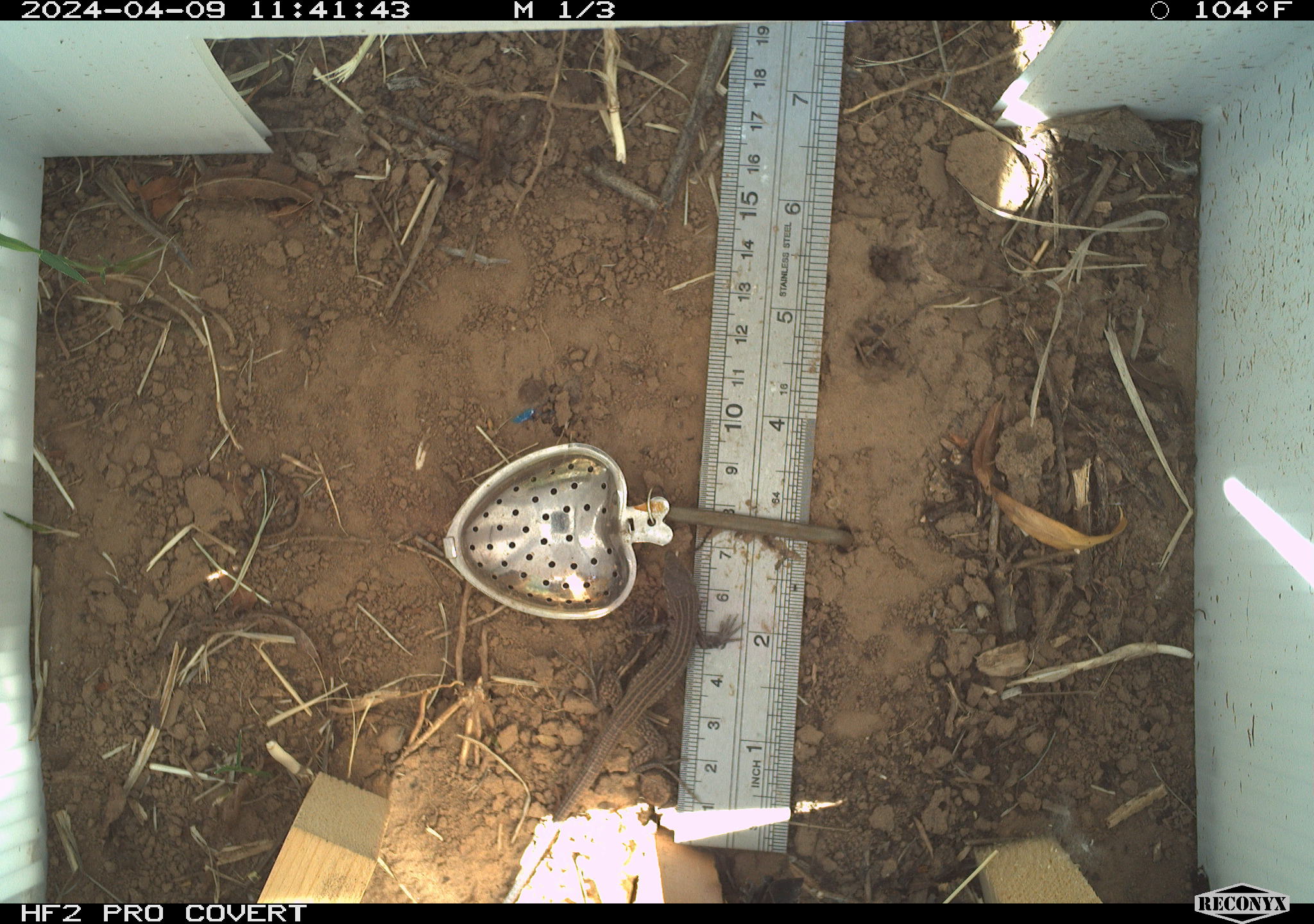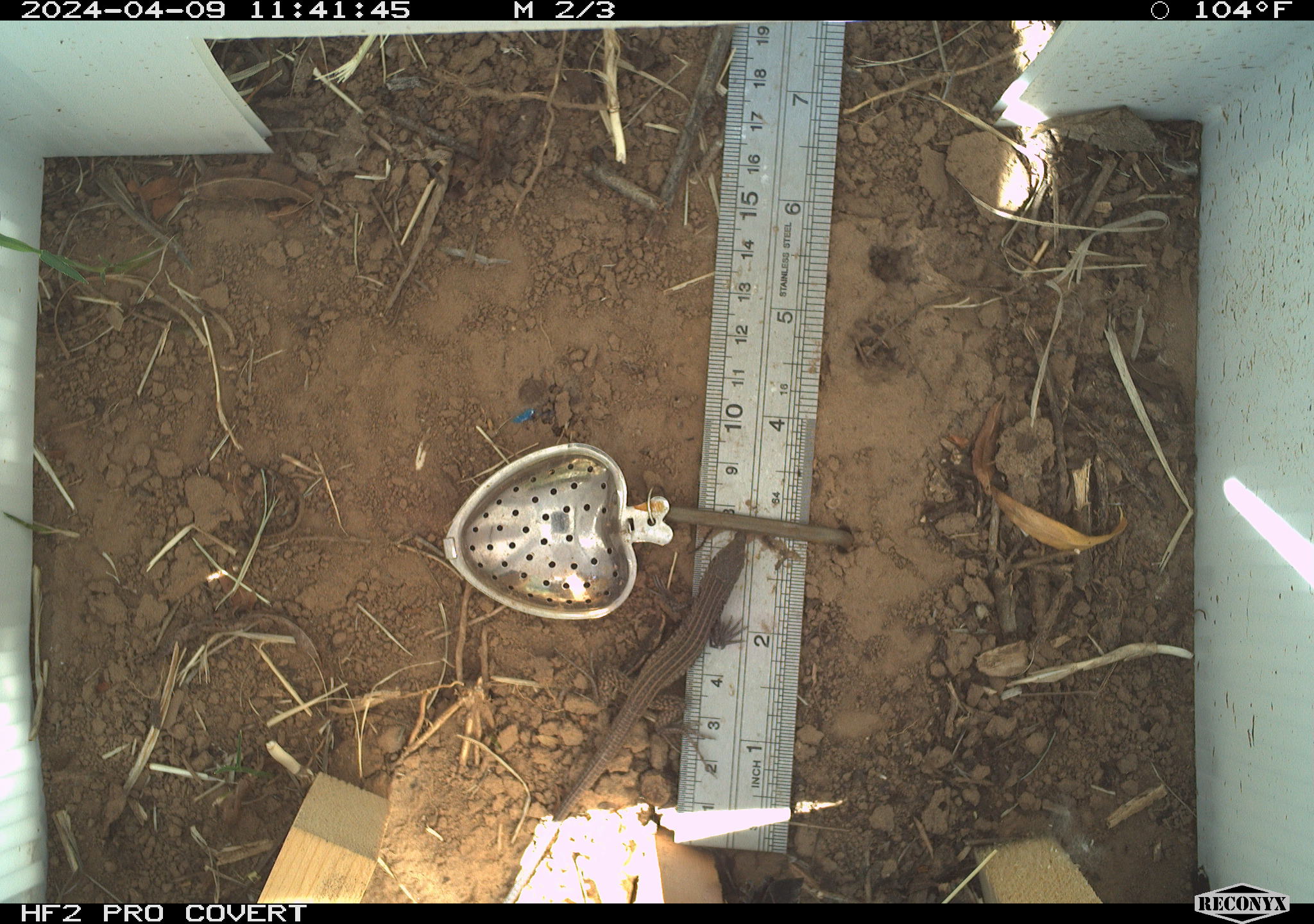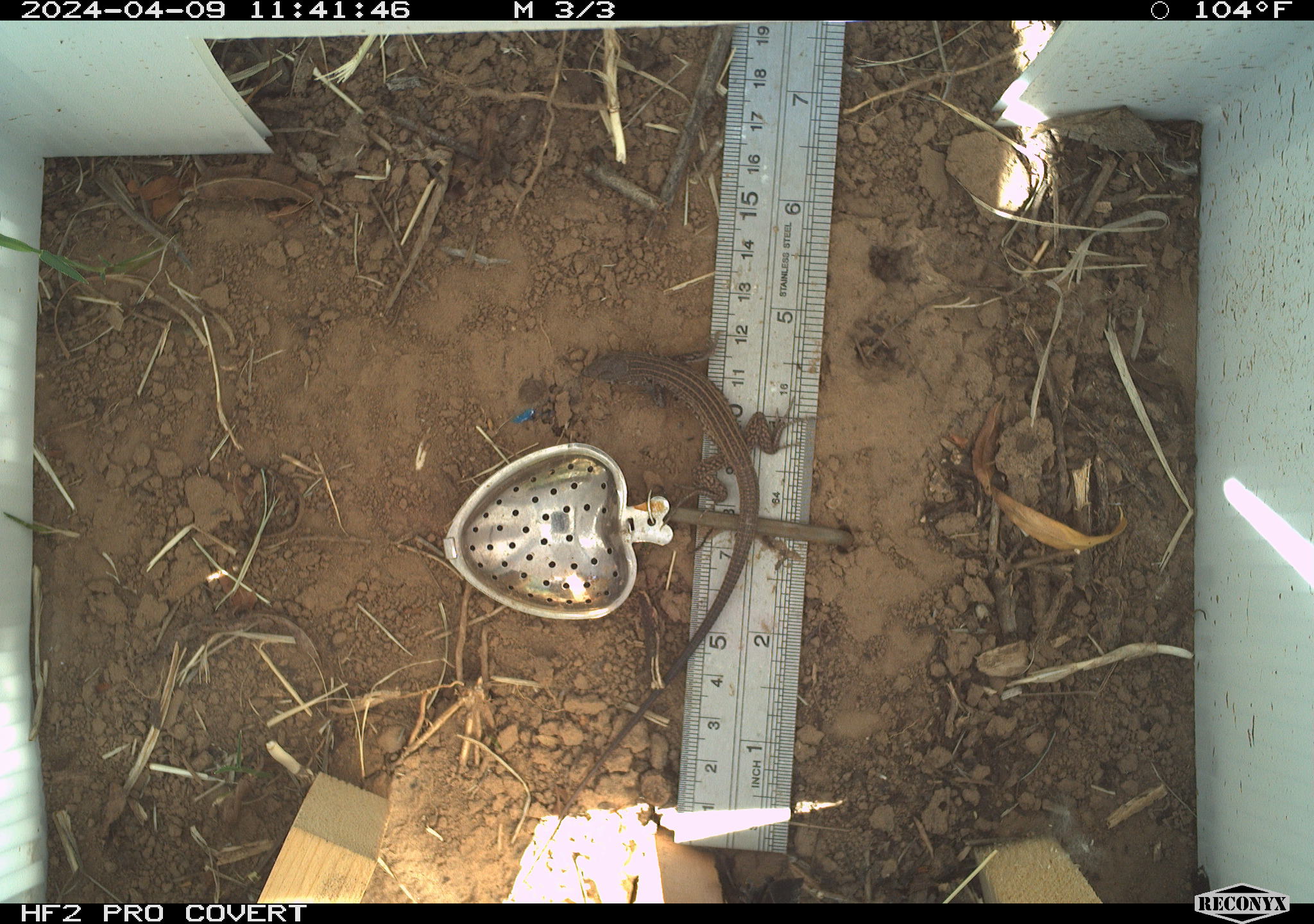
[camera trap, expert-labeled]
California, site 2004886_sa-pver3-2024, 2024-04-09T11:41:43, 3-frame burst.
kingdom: Animalia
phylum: Chordata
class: Reptilia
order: Squamata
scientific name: Squamata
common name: lizards and snakes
Lizards and snakes (Squamata).